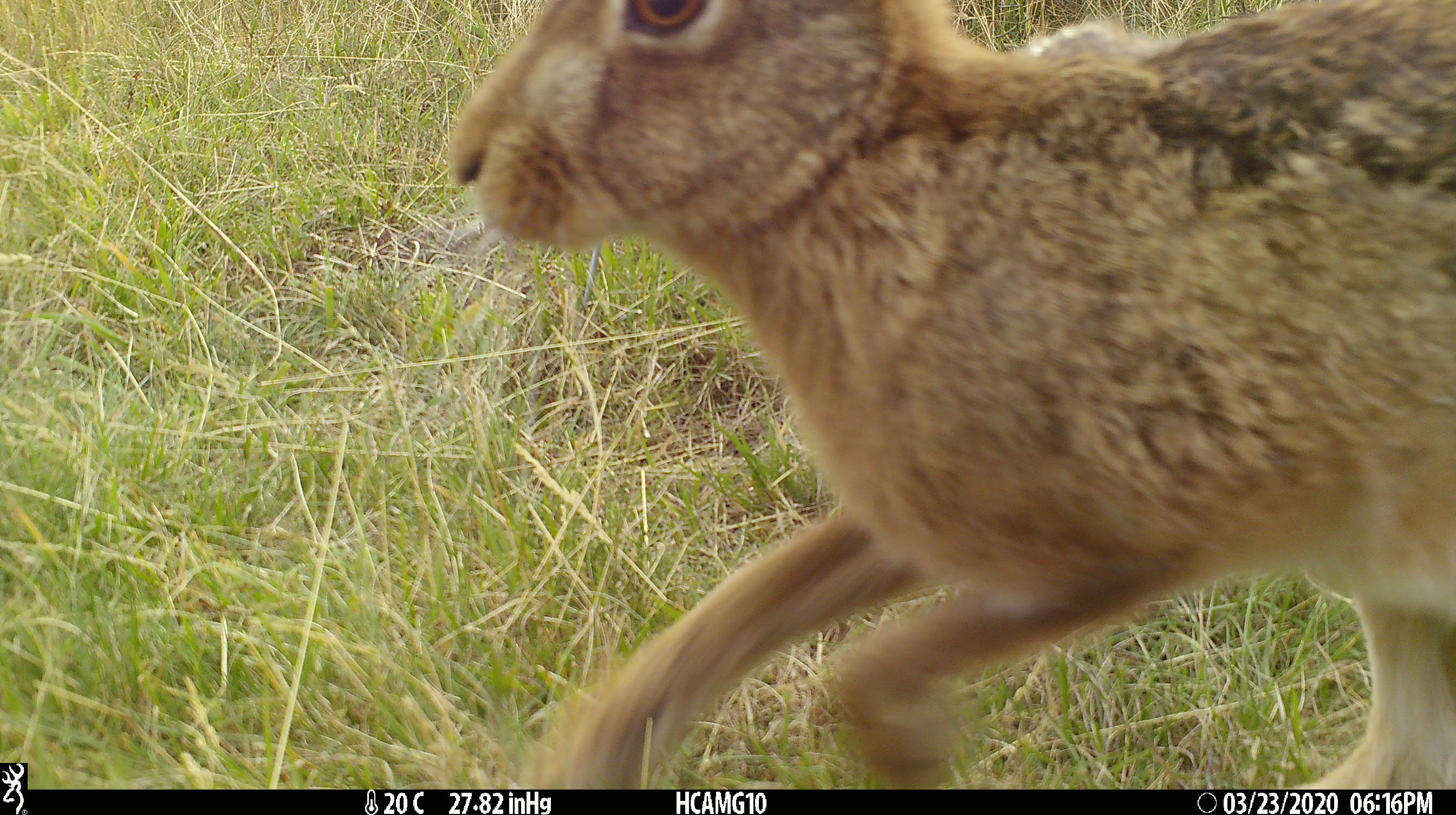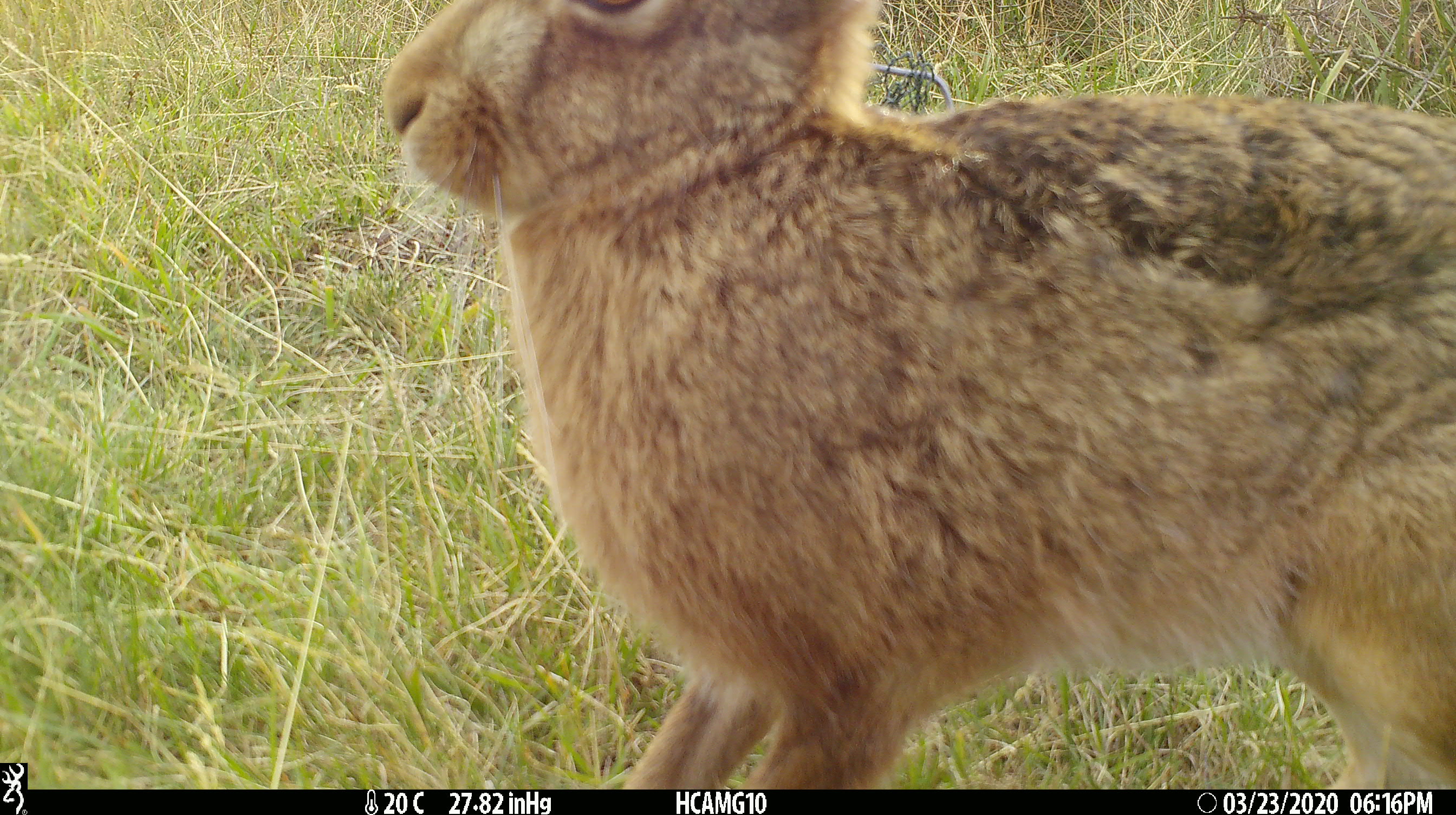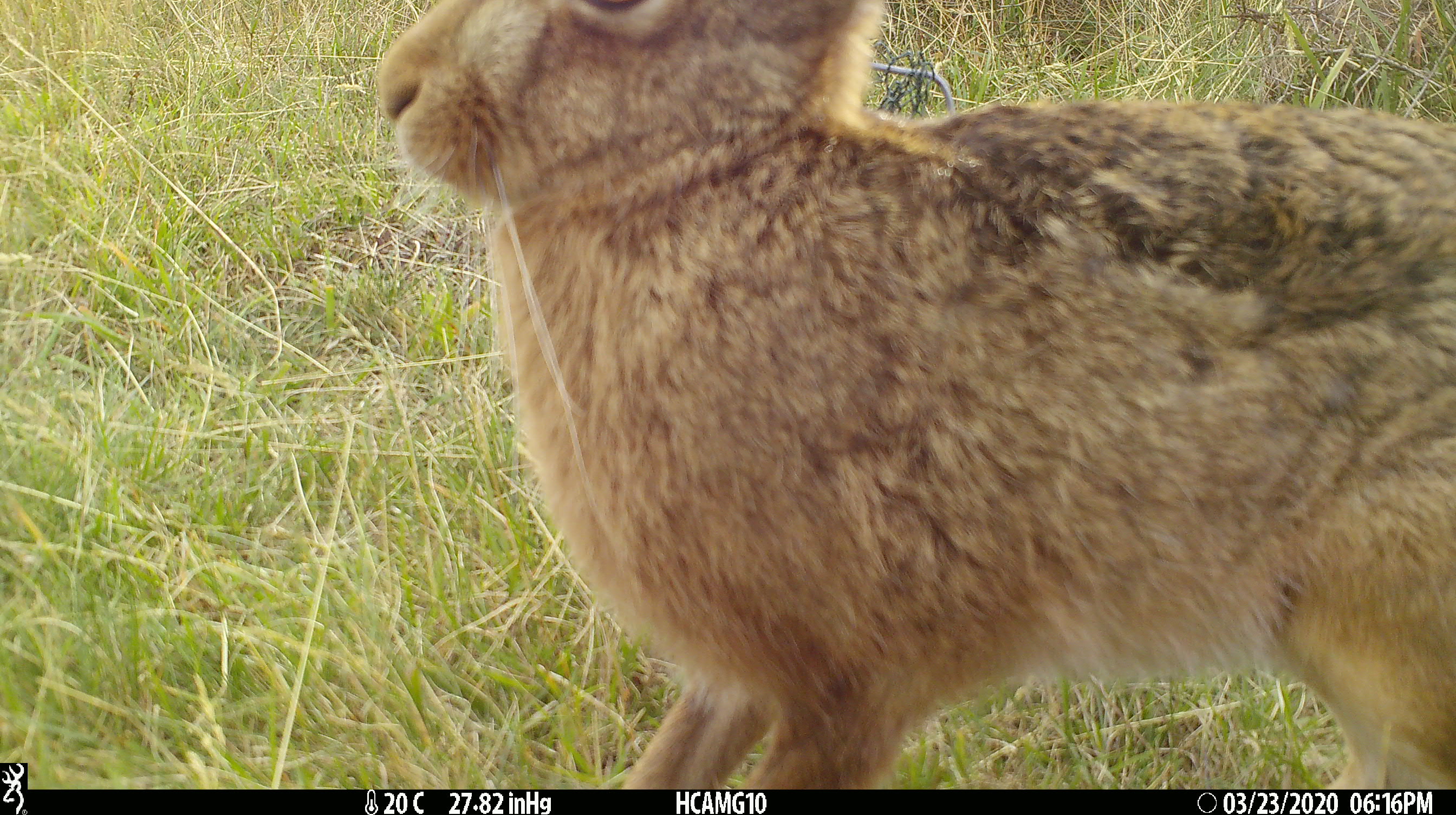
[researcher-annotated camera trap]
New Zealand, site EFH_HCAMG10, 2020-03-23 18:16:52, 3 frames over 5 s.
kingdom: Animalia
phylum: Chordata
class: Mammalia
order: Lagomorpha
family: Leporidae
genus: Lepus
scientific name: Lepus europaeus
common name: brown hare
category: hare